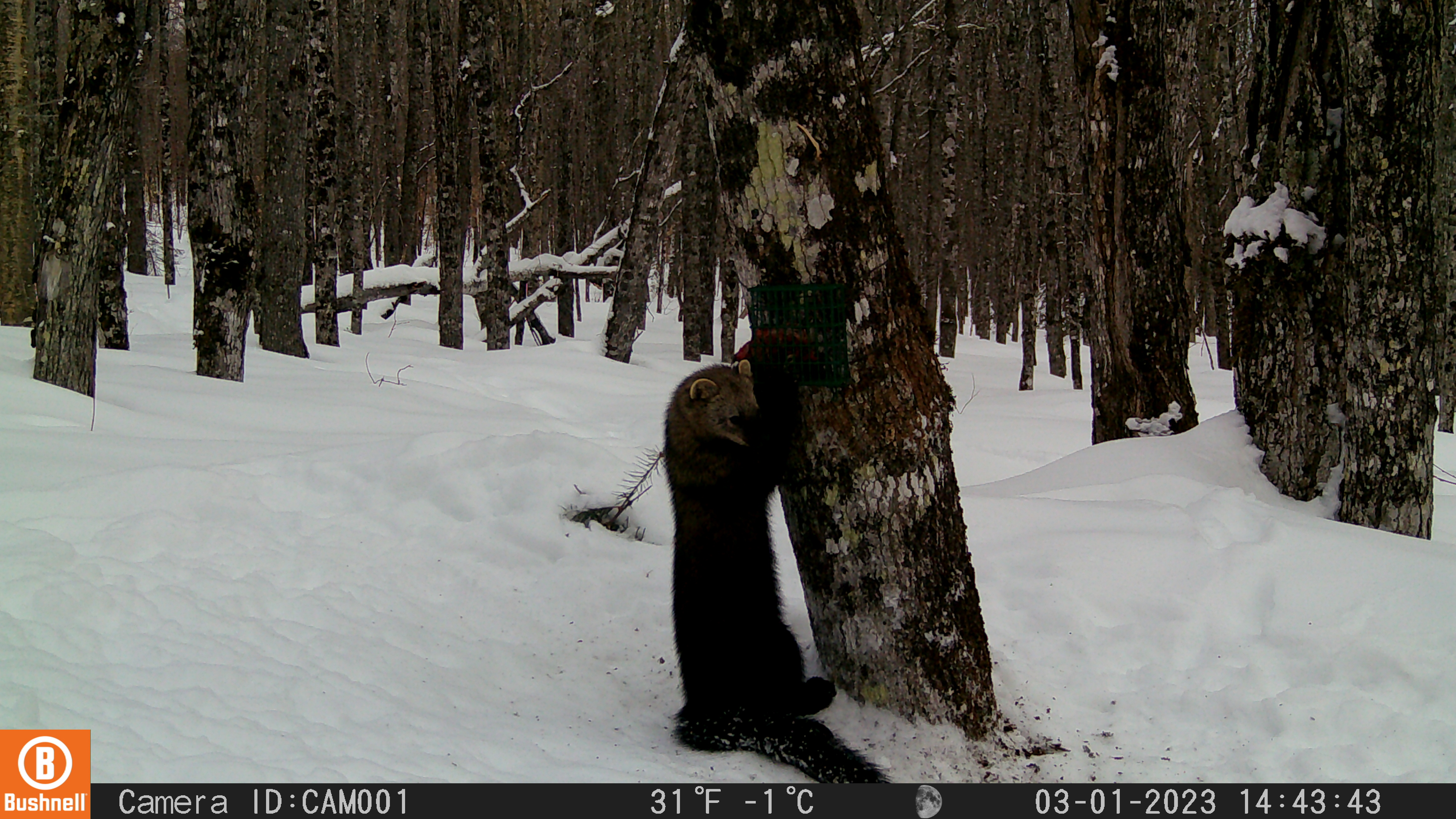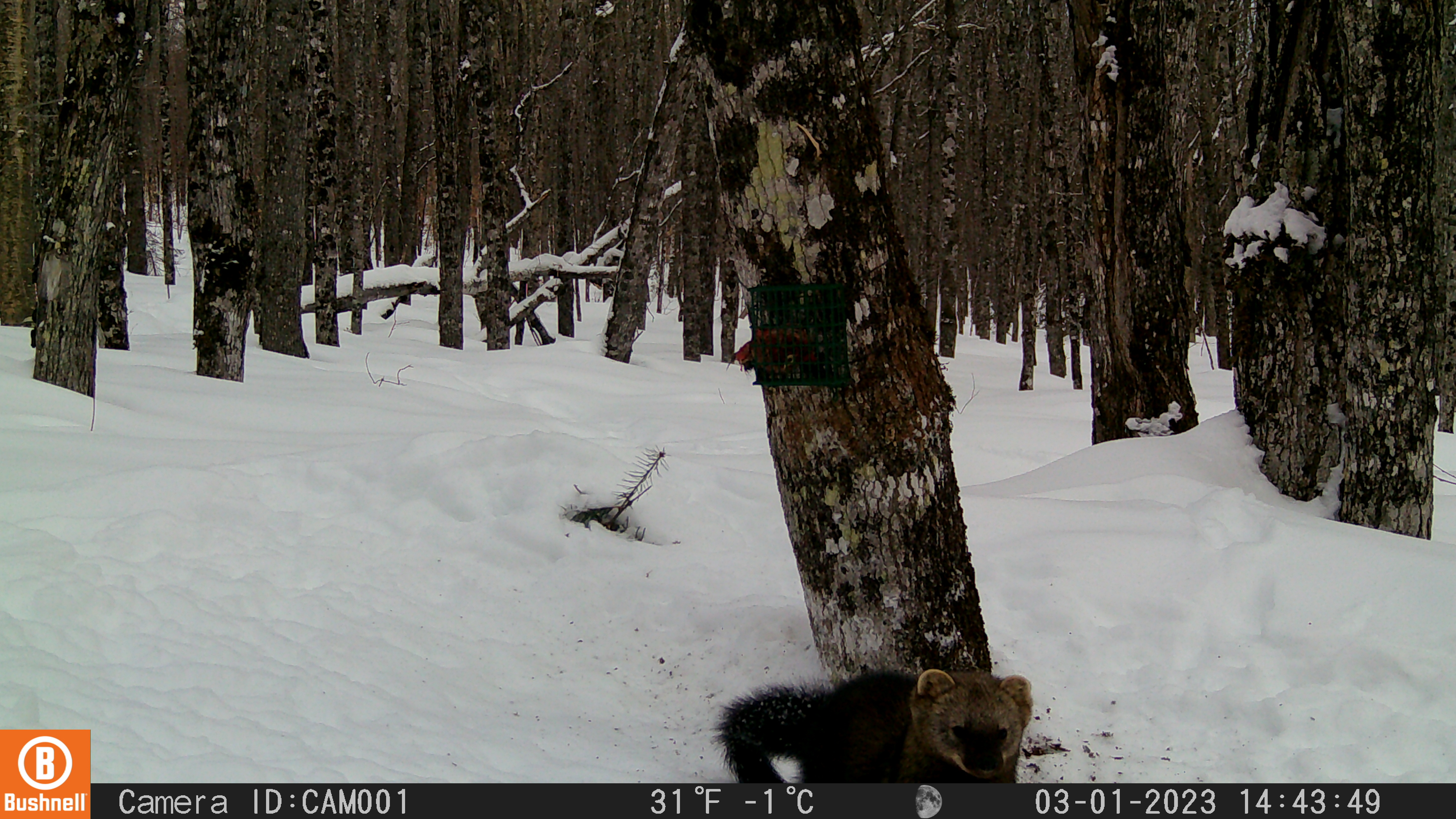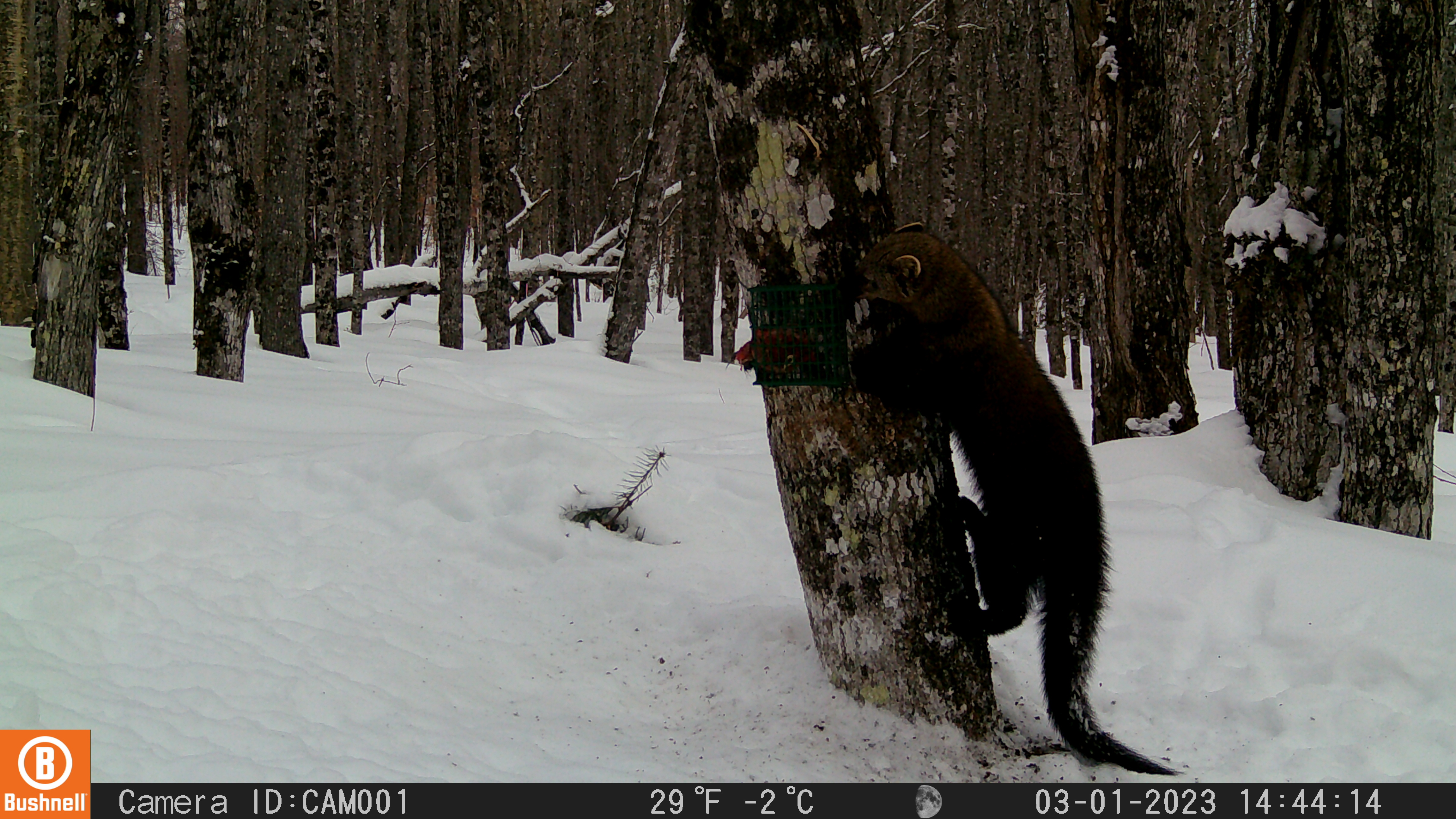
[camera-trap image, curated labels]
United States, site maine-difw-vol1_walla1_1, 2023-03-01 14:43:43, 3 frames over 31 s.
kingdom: Animalia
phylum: Chordata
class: Mammalia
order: Carnivora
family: Mustelidae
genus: Pekania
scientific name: Pekania pennanti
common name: fisher